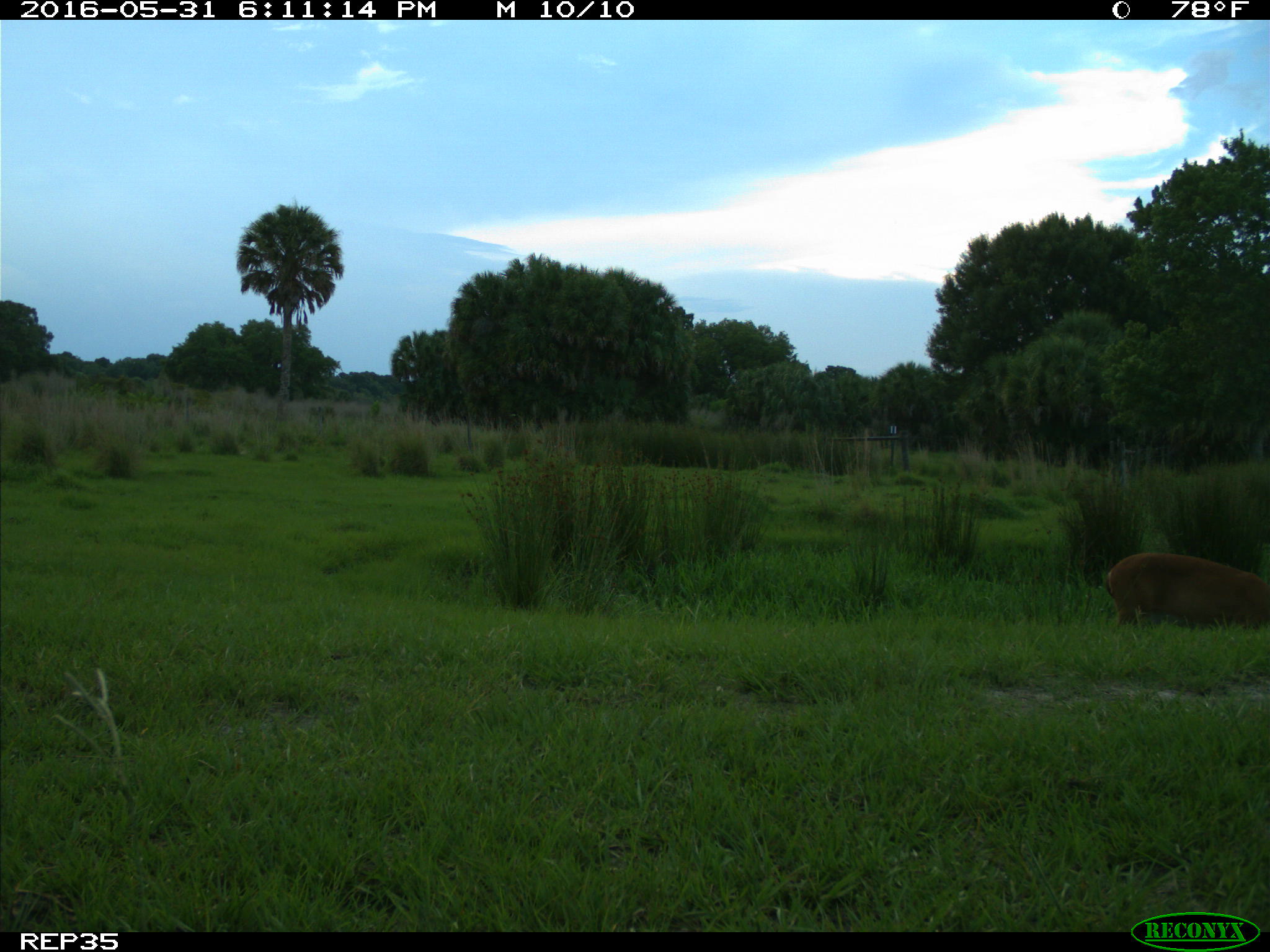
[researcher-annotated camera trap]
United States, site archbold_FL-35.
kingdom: Animalia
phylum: Chordata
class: Mammalia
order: Artiodactyla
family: Cervidae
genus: Odocoileus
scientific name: Odocoileus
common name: deer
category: unidentified deer